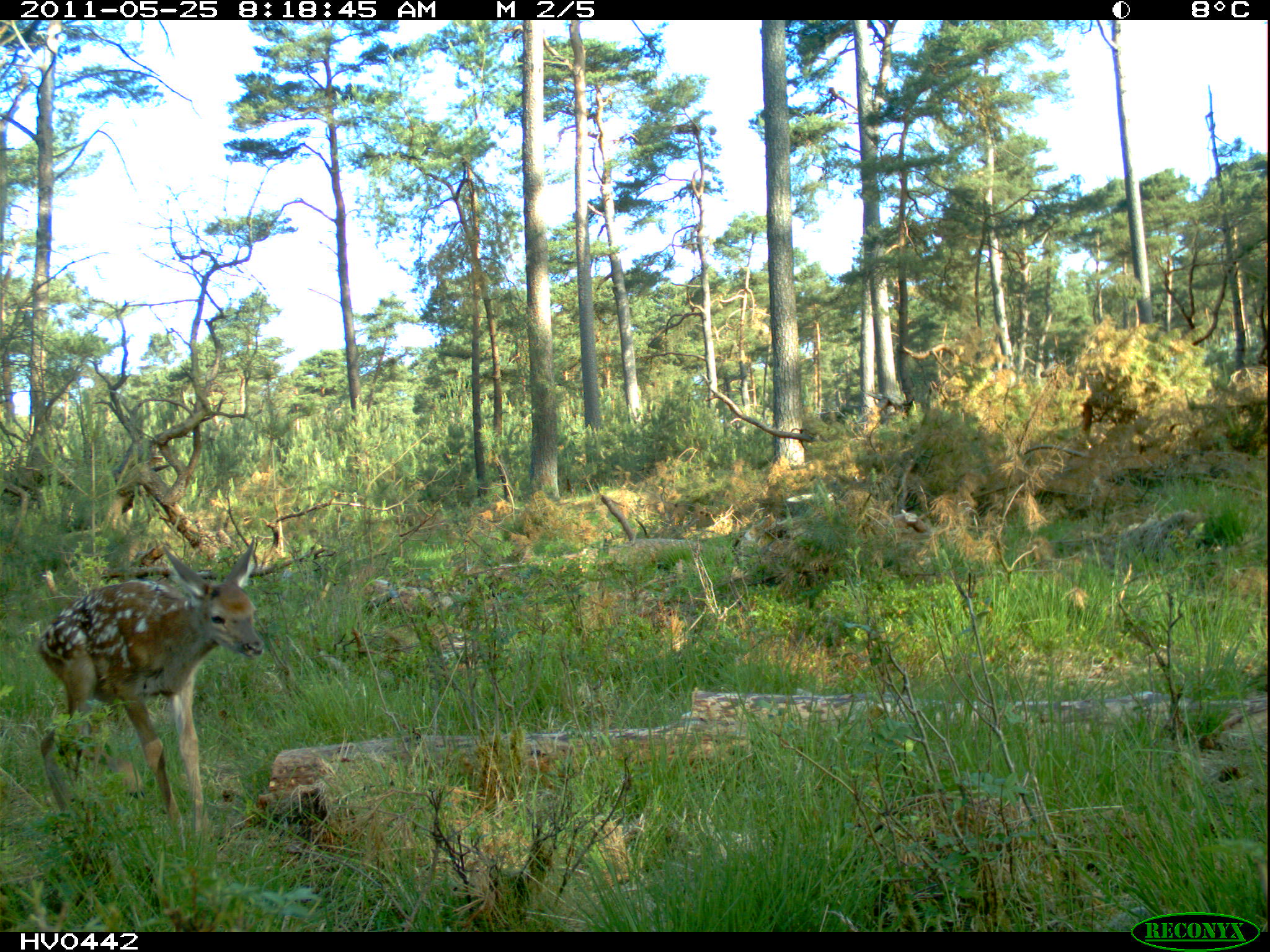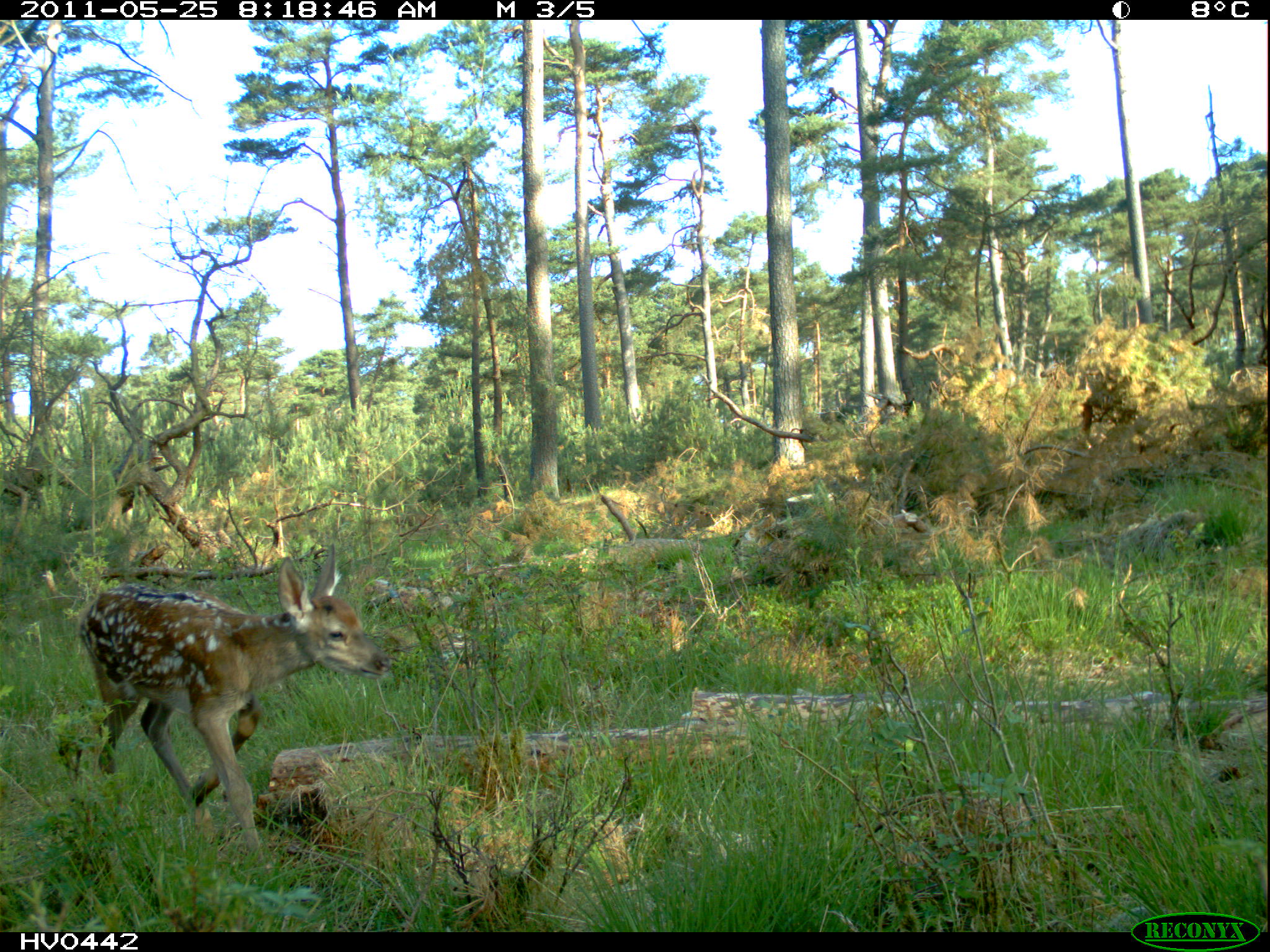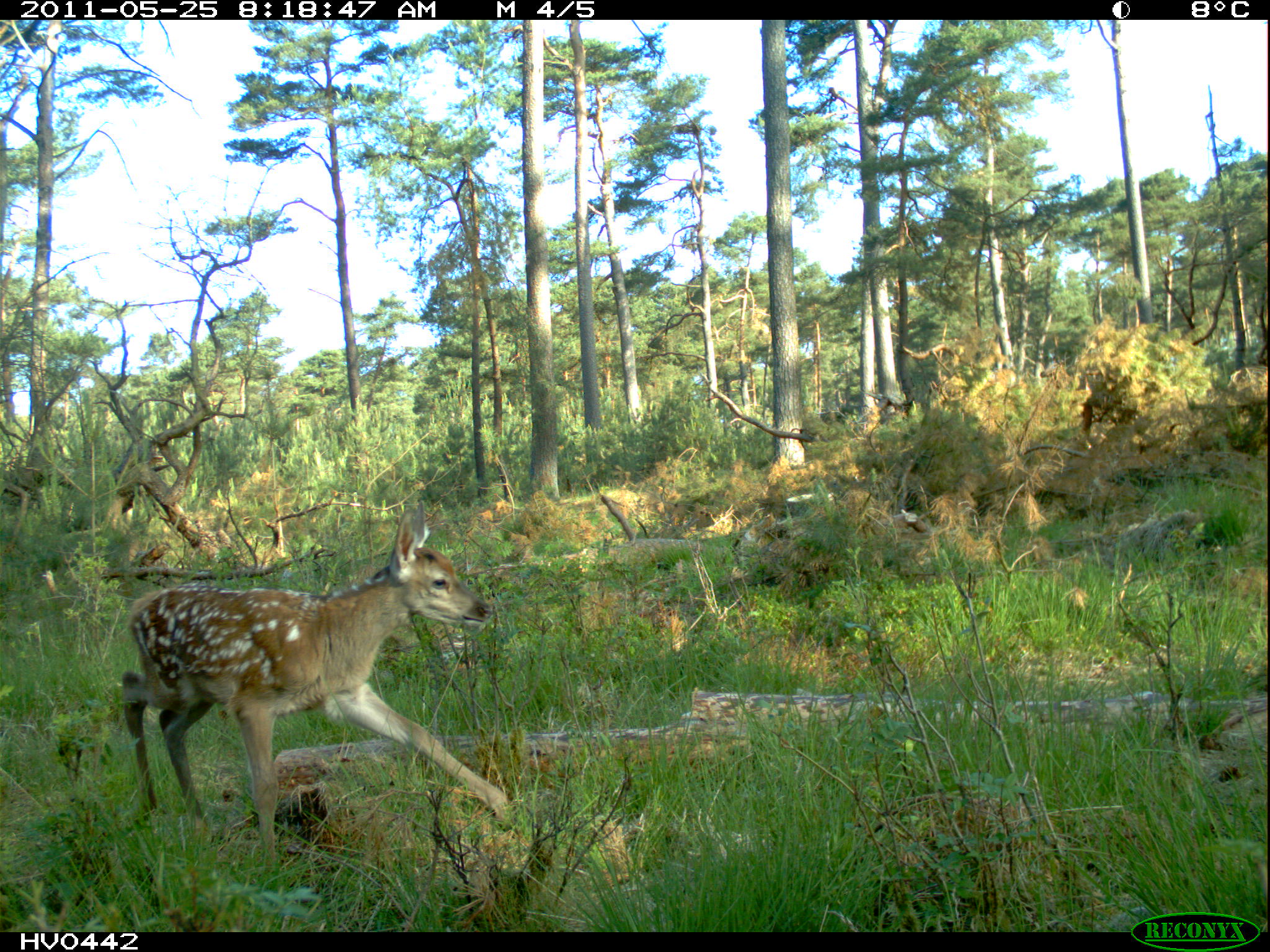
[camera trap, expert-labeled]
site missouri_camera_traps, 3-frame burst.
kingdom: Animalia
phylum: Chordata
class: Mammalia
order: Artiodactyla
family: Cervidae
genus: Cervus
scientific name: Cervus elaphus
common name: red deer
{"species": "red deer (Cervus elaphus)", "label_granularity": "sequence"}